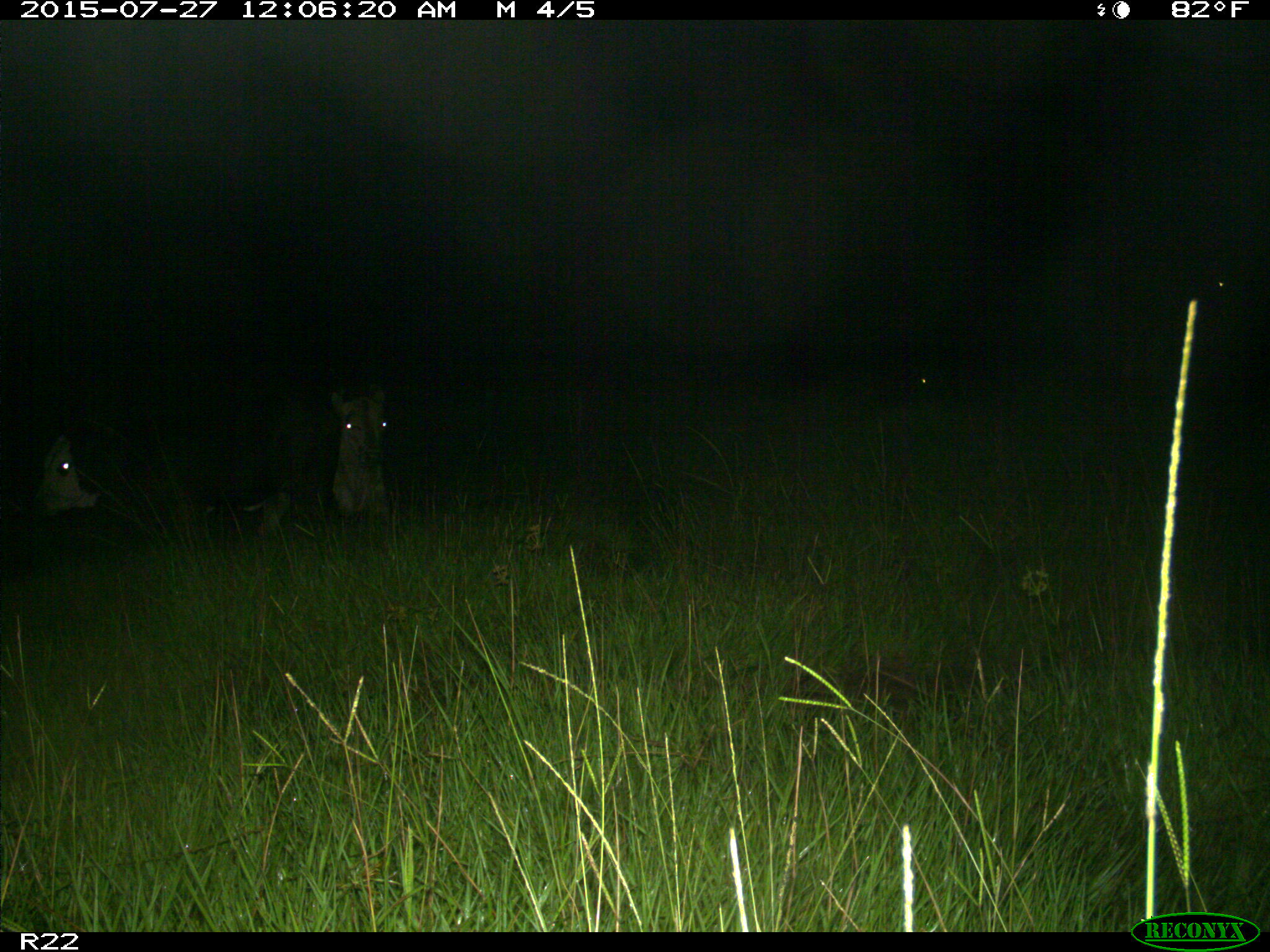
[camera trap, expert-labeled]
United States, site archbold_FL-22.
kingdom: Animalia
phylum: Chordata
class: Mammalia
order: Artiodactyla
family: Bovidae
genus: Bos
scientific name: Bos taurus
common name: domestic cow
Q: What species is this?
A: Bos taurus (domestic cow).